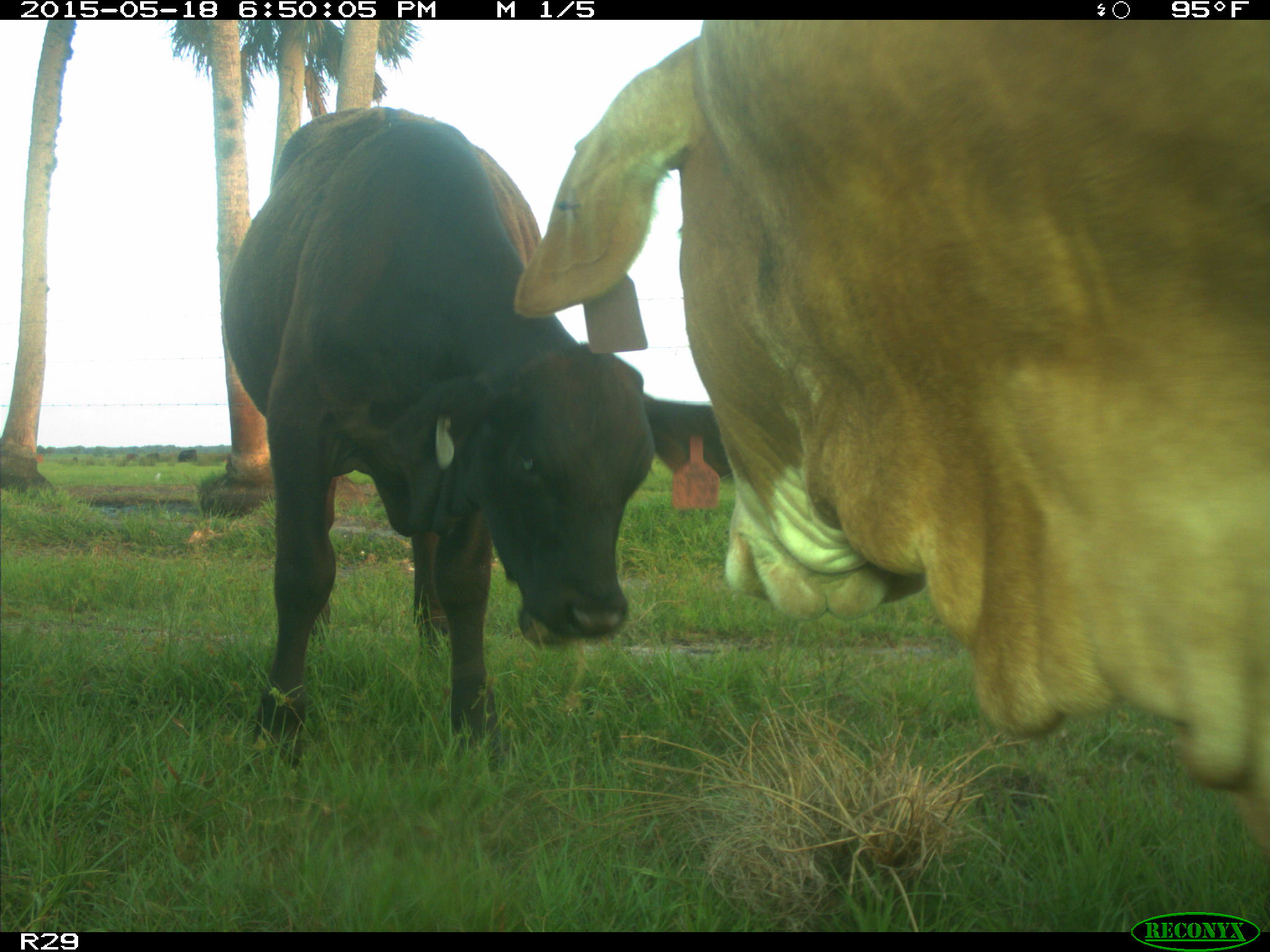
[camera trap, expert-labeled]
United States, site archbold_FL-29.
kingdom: Animalia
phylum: Chordata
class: Mammalia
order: Artiodactyla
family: Bovidae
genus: Bos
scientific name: Bos taurus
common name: domestic cow